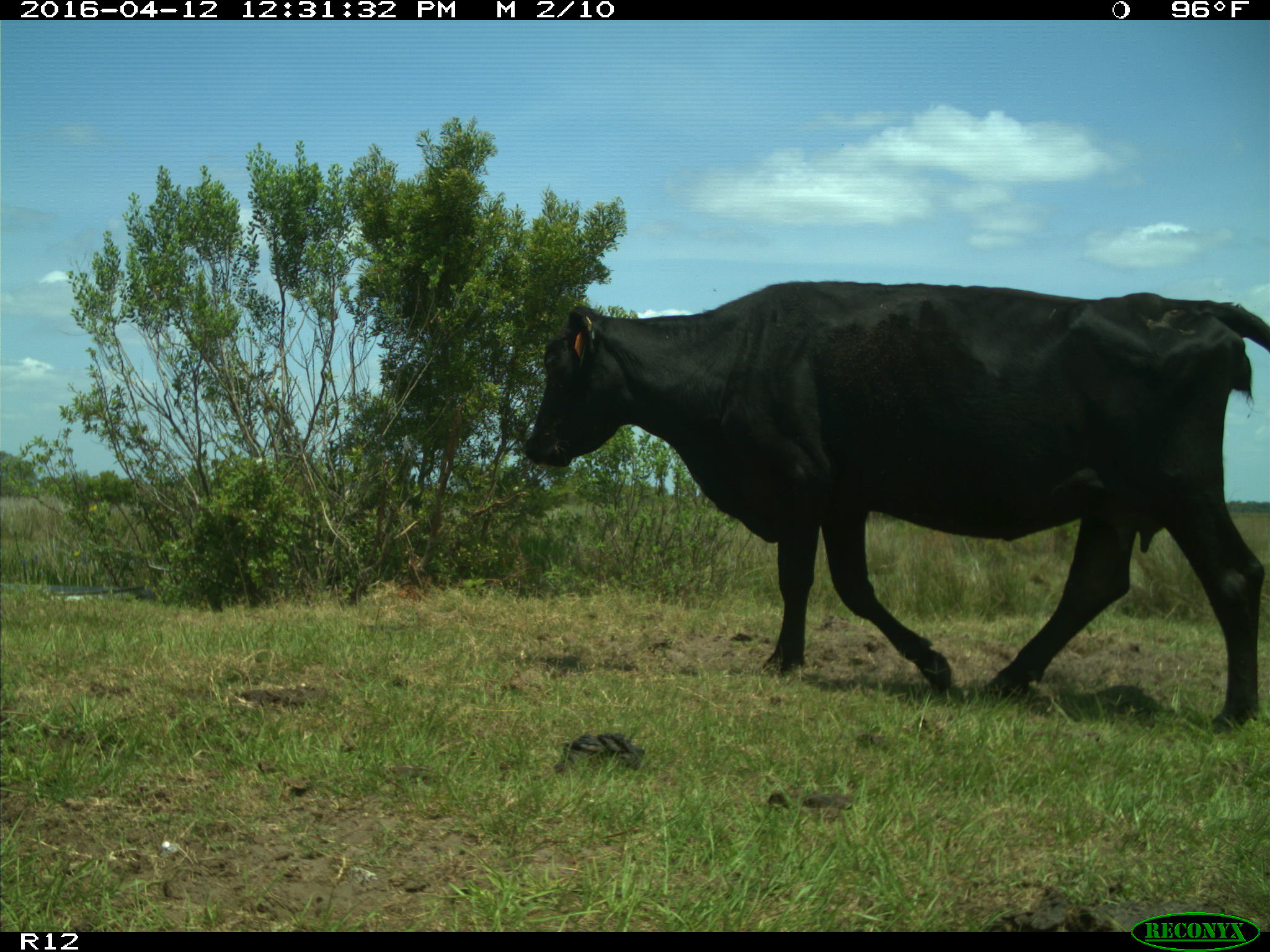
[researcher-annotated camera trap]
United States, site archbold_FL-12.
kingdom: Animalia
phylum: Chordata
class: Mammalia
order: Artiodactyla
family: Bovidae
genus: Bos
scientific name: Bos taurus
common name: domestic cow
Bos taurus (domestic cow).